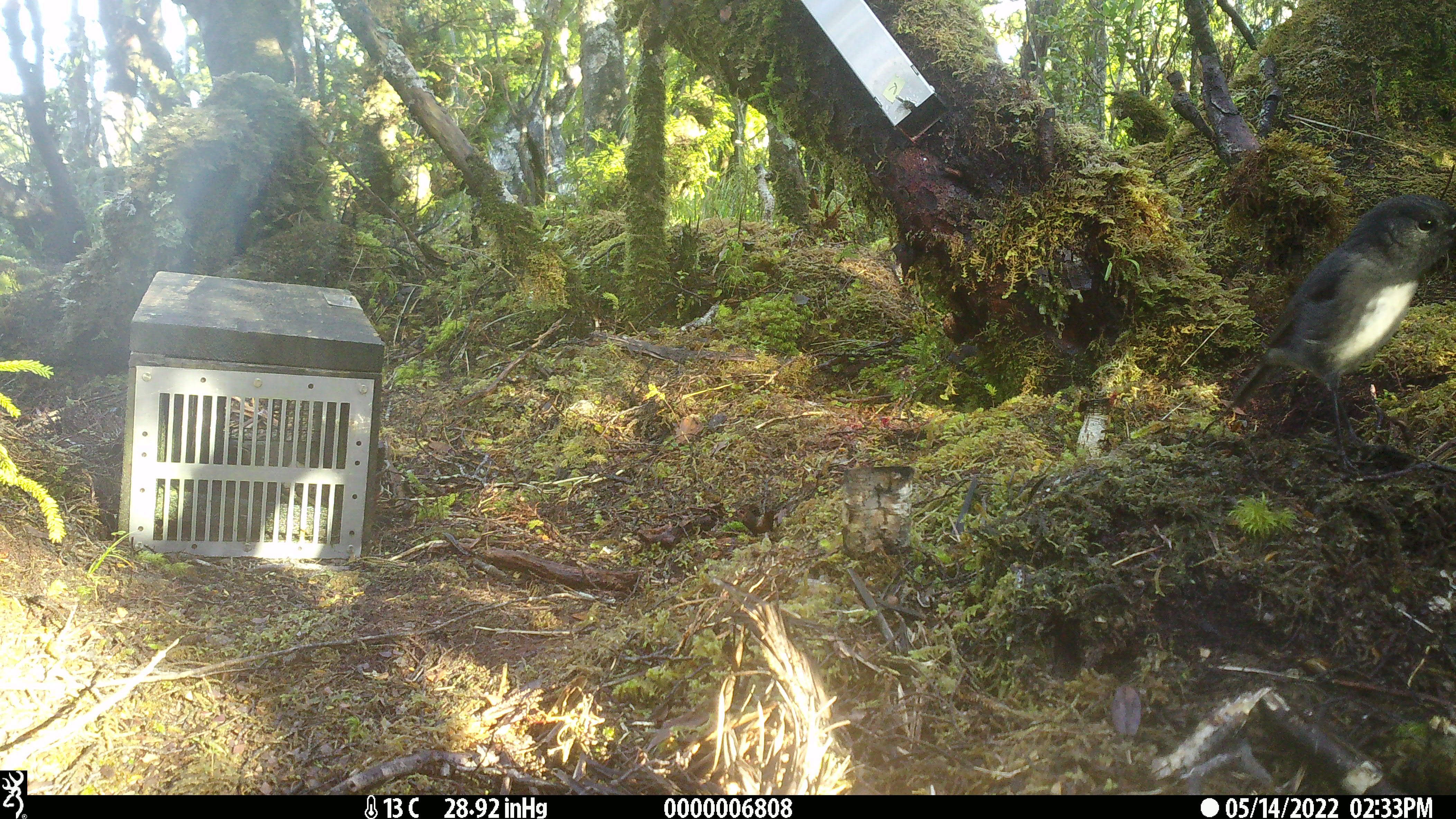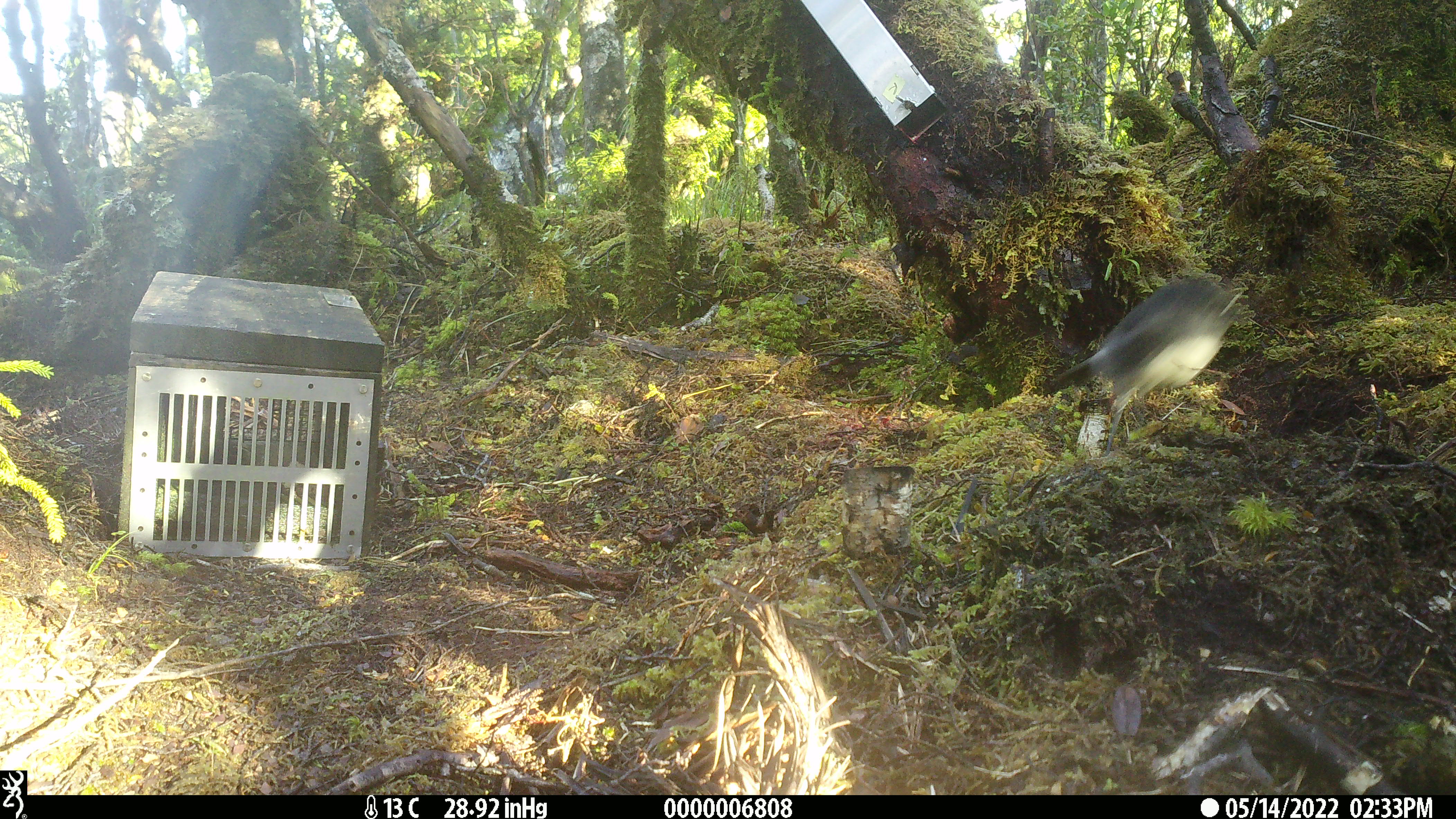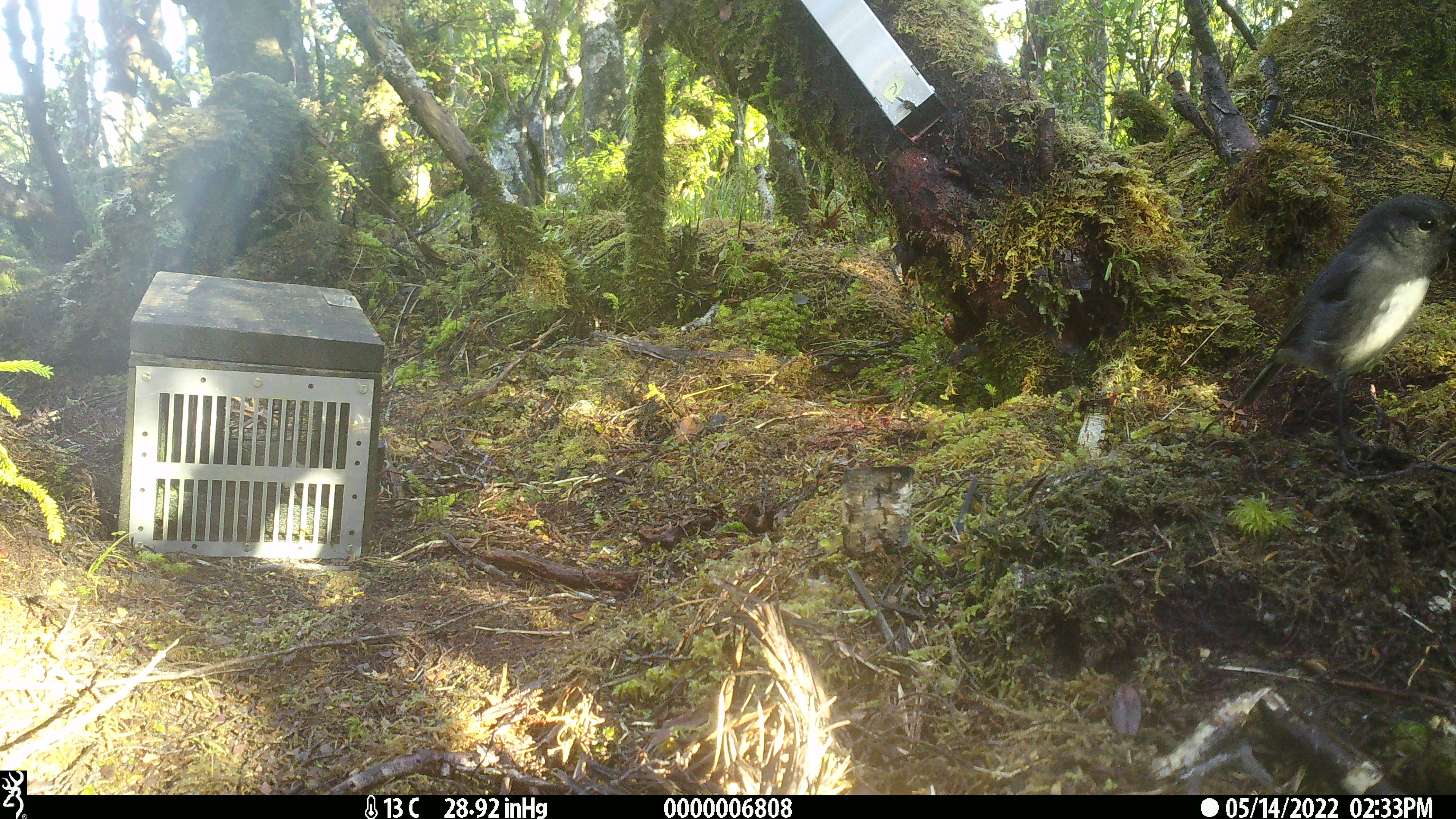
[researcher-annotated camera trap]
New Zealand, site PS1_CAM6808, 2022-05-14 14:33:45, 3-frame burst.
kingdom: Animalia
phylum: Chordata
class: Aves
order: Passeriformes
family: Petroicidae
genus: Petroica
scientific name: Petroica australis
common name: new zealand robin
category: robin